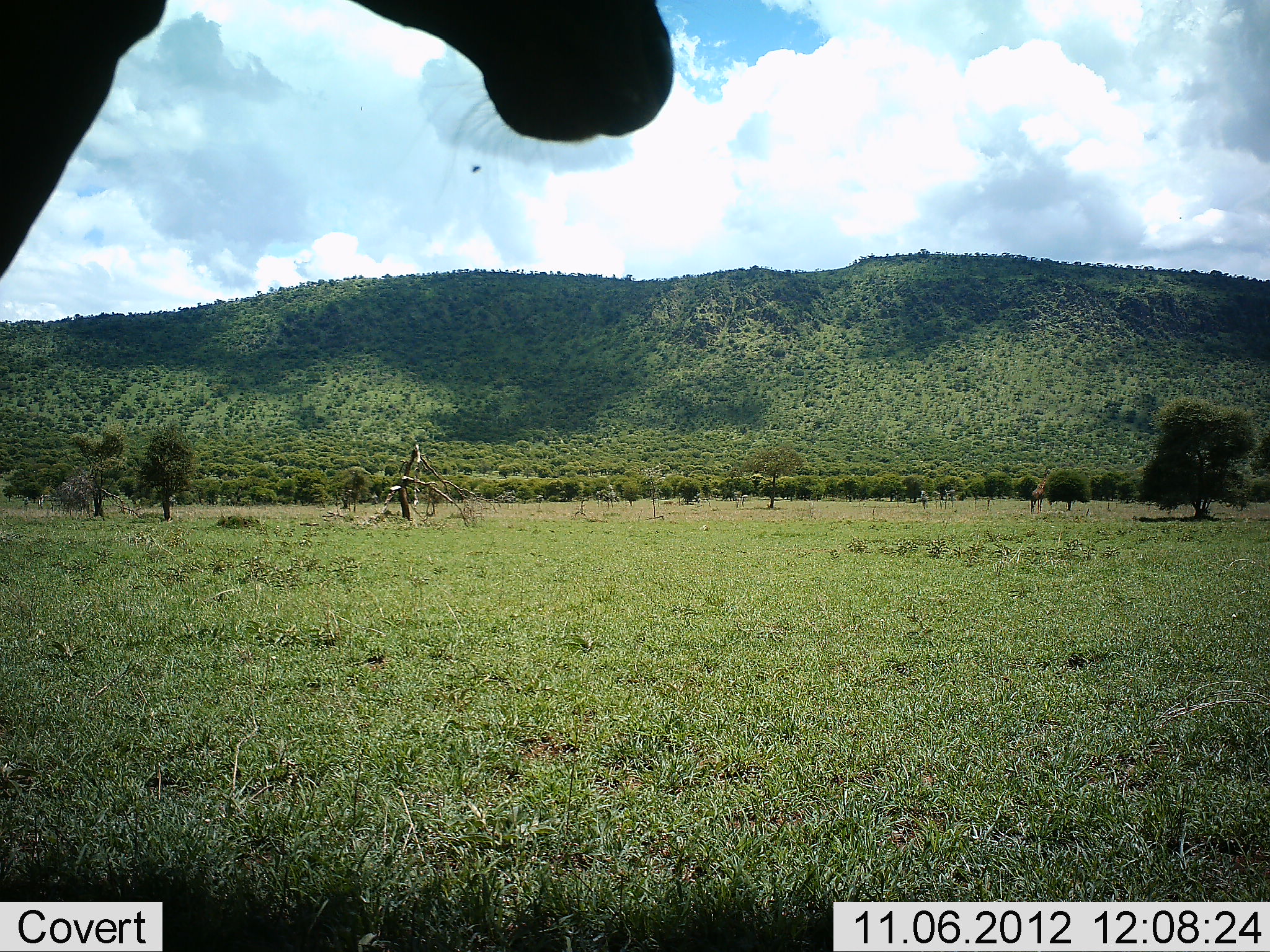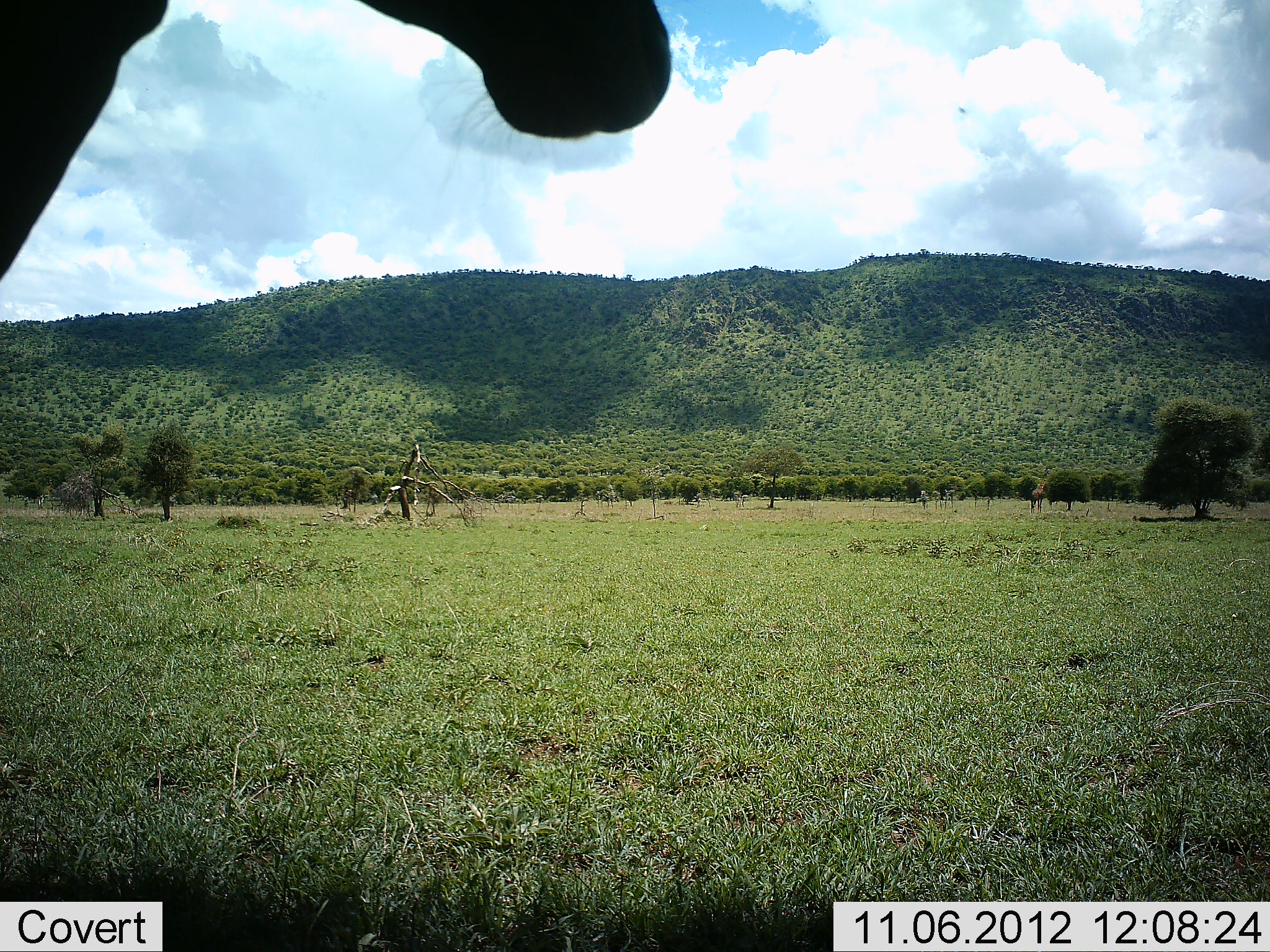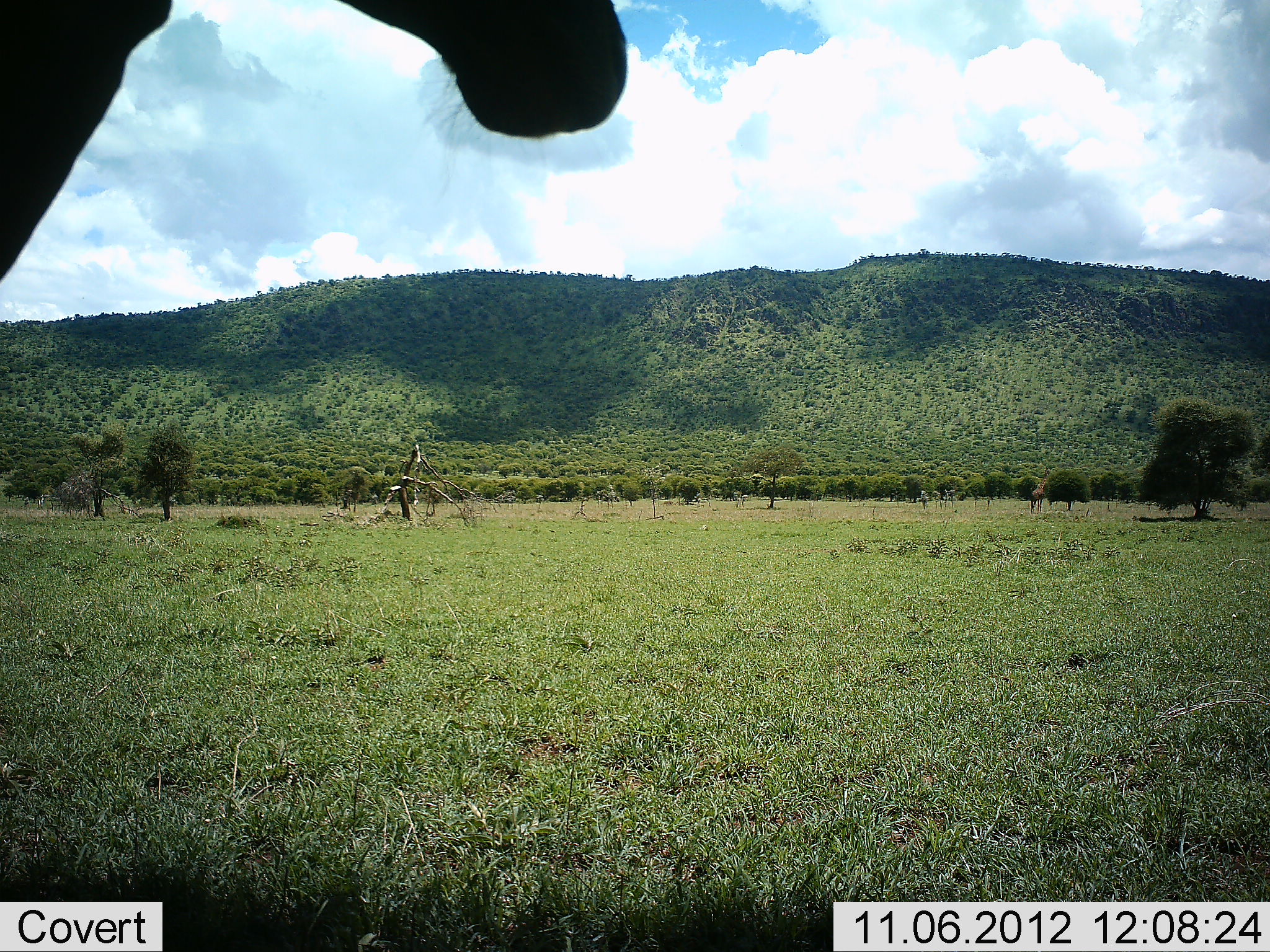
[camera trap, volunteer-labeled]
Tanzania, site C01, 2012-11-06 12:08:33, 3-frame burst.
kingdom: Animalia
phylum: Chordata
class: Mammalia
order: Perissodactyla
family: Equidae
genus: Equus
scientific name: Equus quagga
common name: plains zebra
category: zebra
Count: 1.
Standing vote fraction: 100%.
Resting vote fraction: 0%.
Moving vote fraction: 0%.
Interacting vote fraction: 0%.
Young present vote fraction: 0%.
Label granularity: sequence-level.